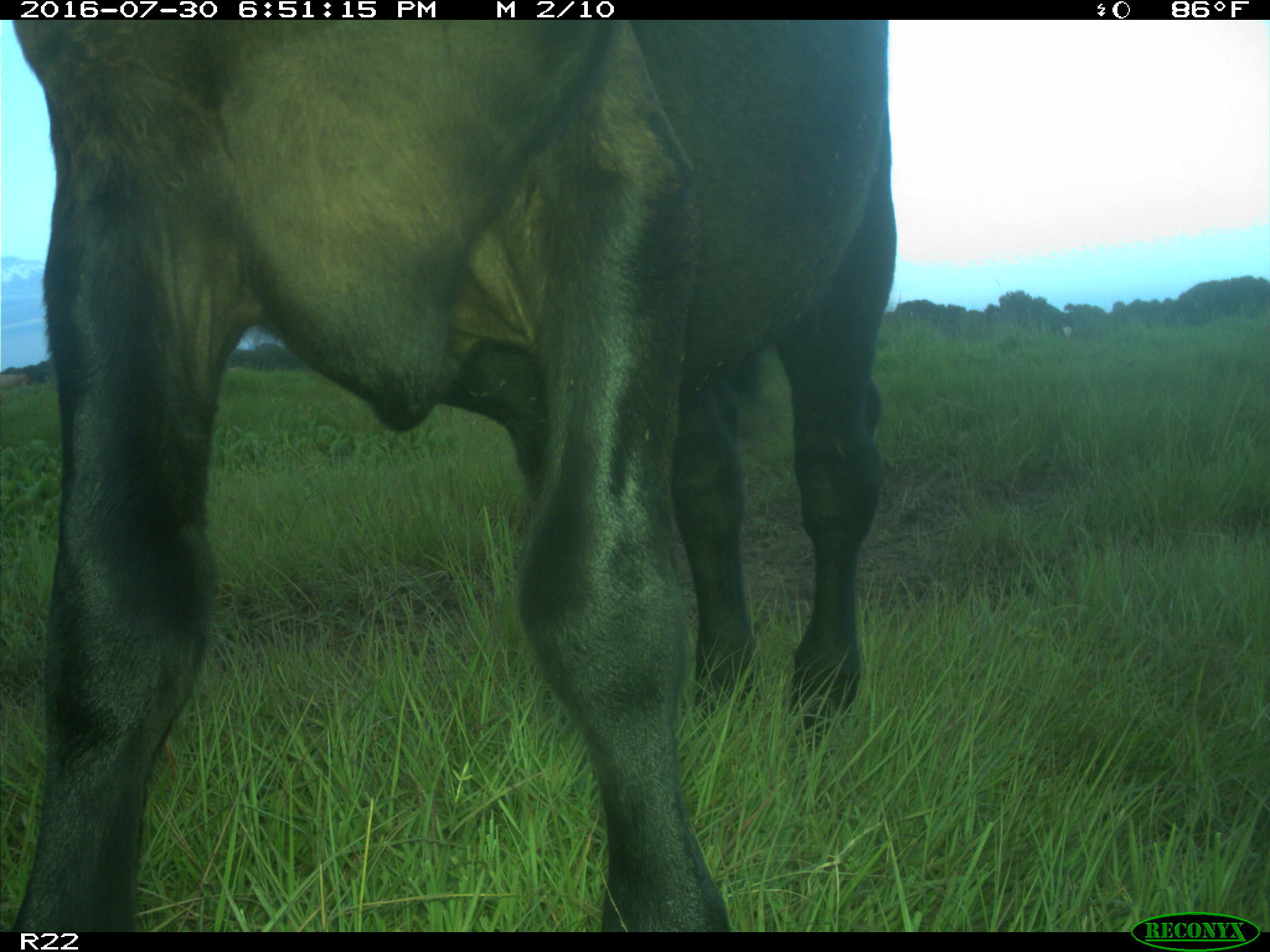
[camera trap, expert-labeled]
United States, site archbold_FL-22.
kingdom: Animalia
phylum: Chordata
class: Mammalia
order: Artiodactyla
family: Bovidae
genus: Bos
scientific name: Bos taurus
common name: domestic cow